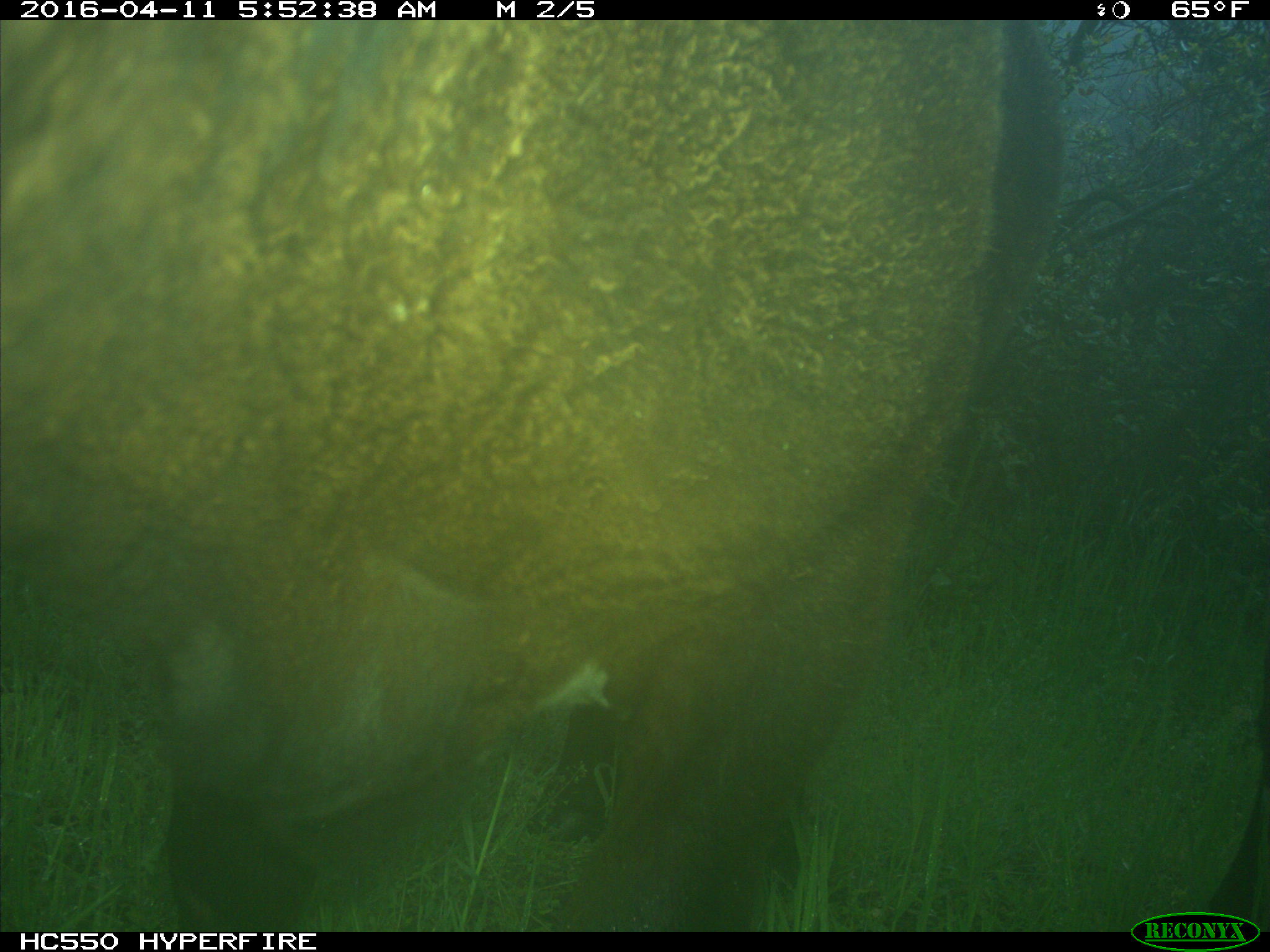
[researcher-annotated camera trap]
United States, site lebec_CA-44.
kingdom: Animalia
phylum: Chordata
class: Mammalia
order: Artiodactyla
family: Bovidae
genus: Bos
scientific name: Bos taurus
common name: domestic cow